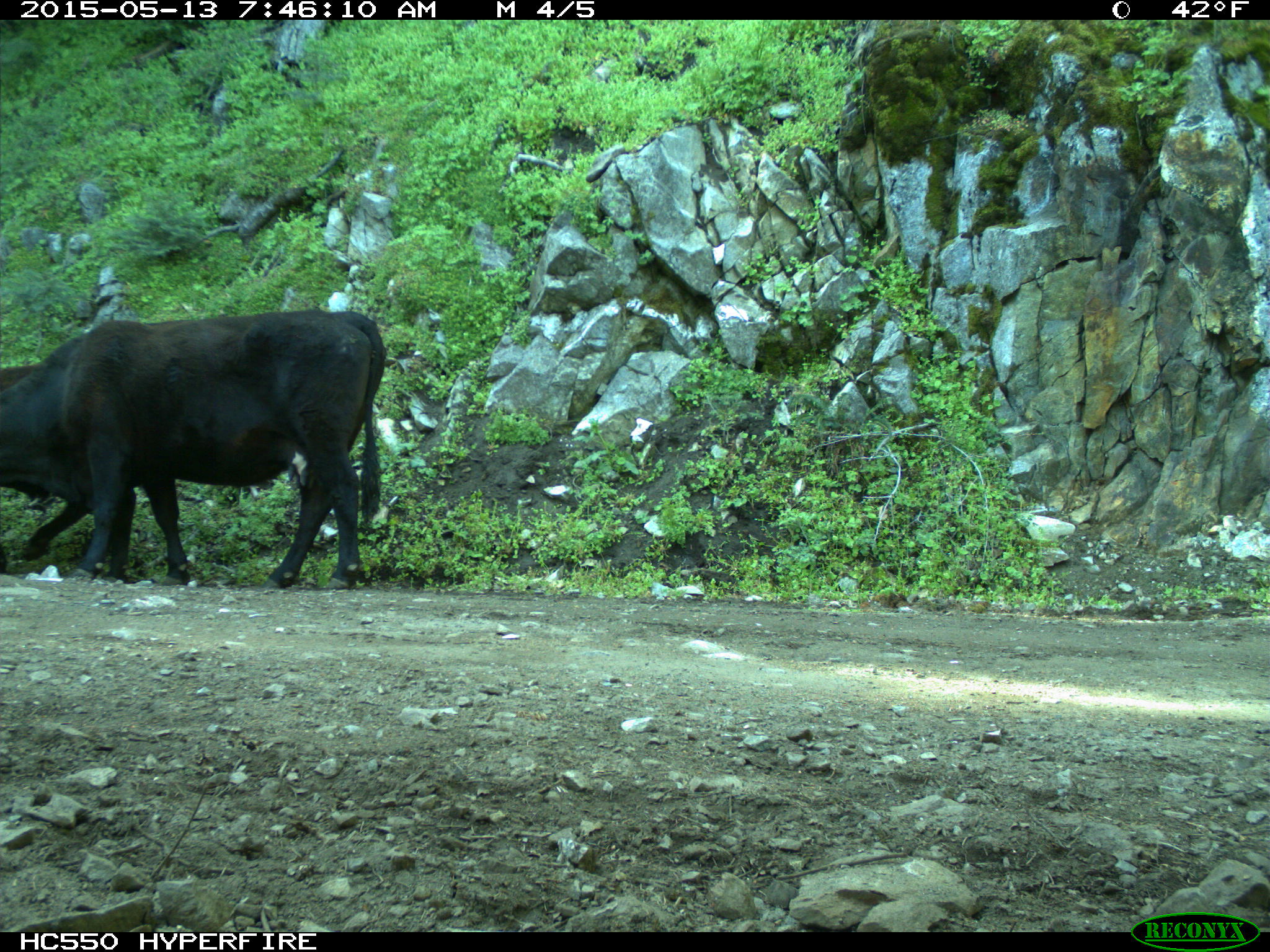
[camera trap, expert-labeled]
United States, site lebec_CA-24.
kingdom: Animalia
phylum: Chordata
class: Mammalia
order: Artiodactyla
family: Bovidae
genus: Bos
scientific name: Bos taurus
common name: domestic cow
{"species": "Bos taurus (domestic cow)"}